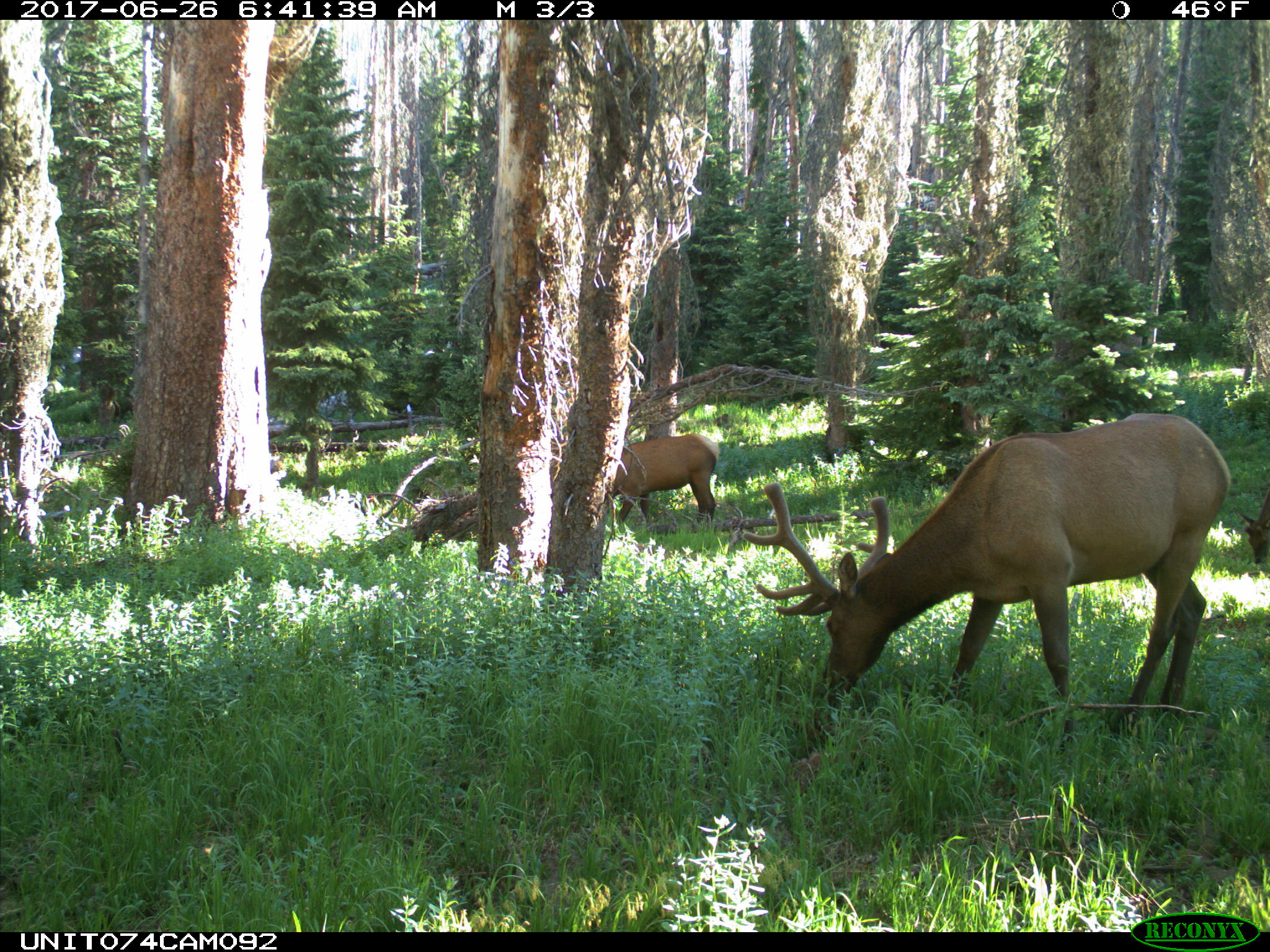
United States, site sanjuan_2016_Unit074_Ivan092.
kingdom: Animalia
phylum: Chordata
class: Mammalia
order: Artiodactyla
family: Cervidae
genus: Cervus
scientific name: Cervus elaphus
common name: red deer